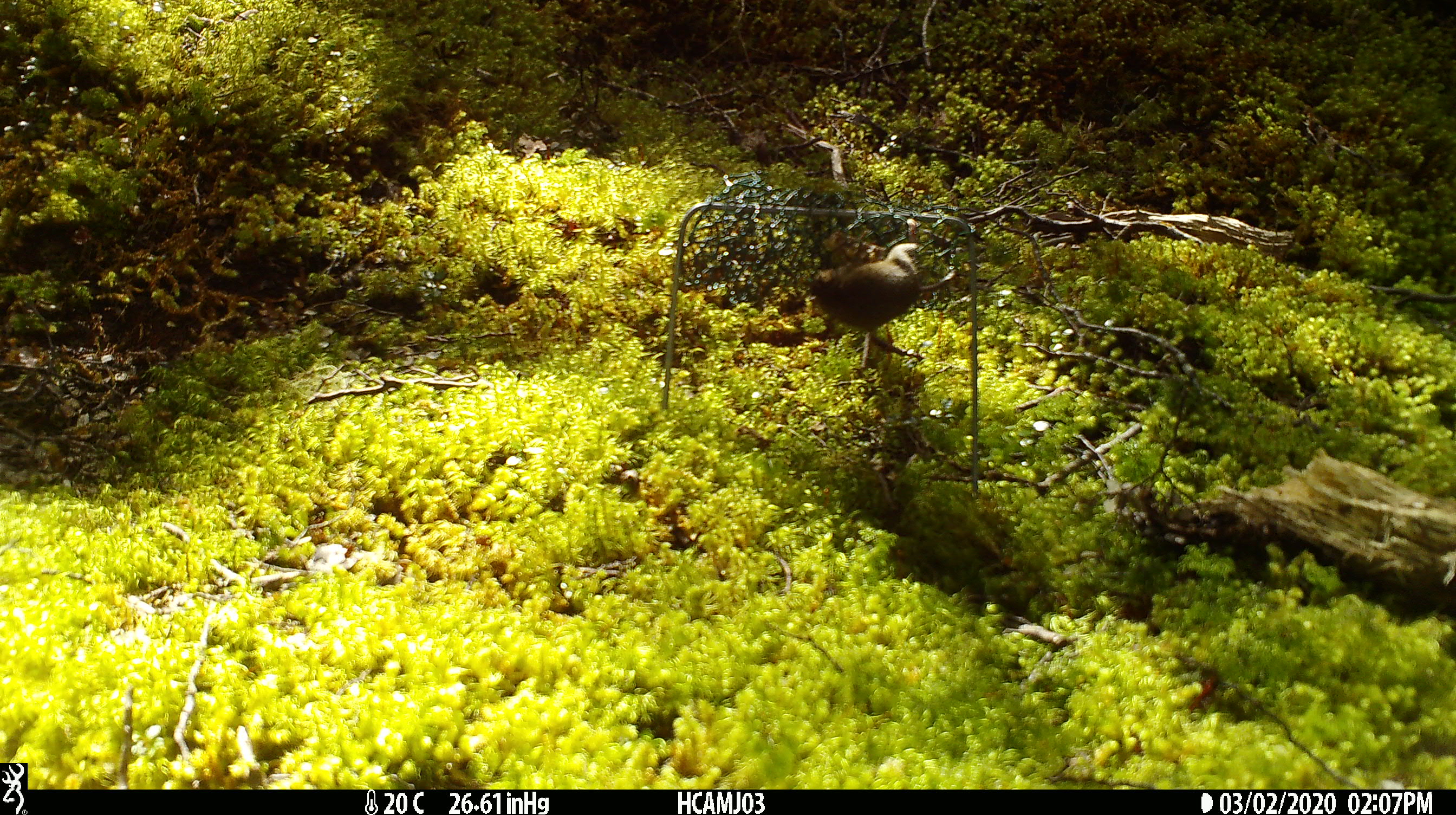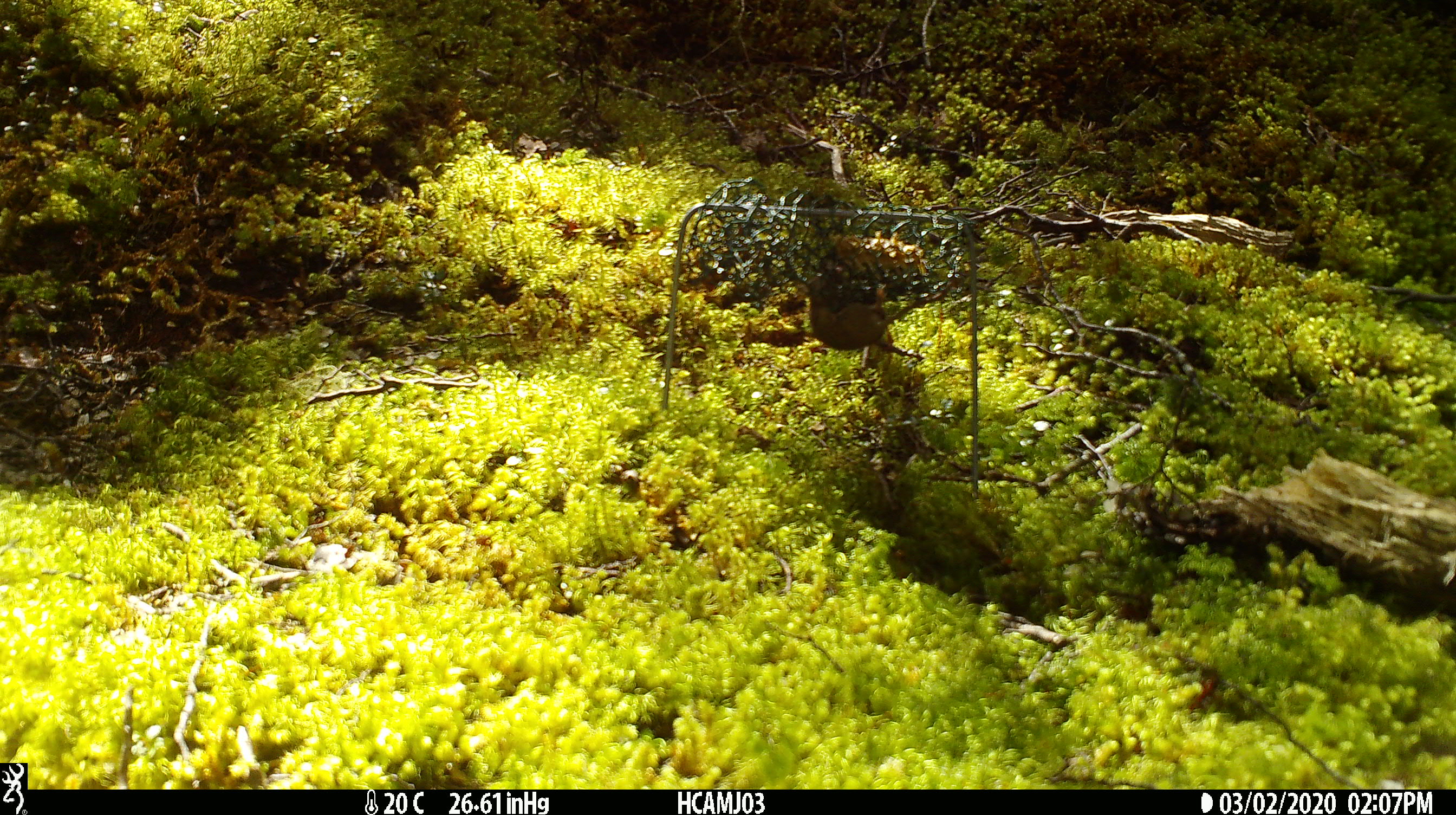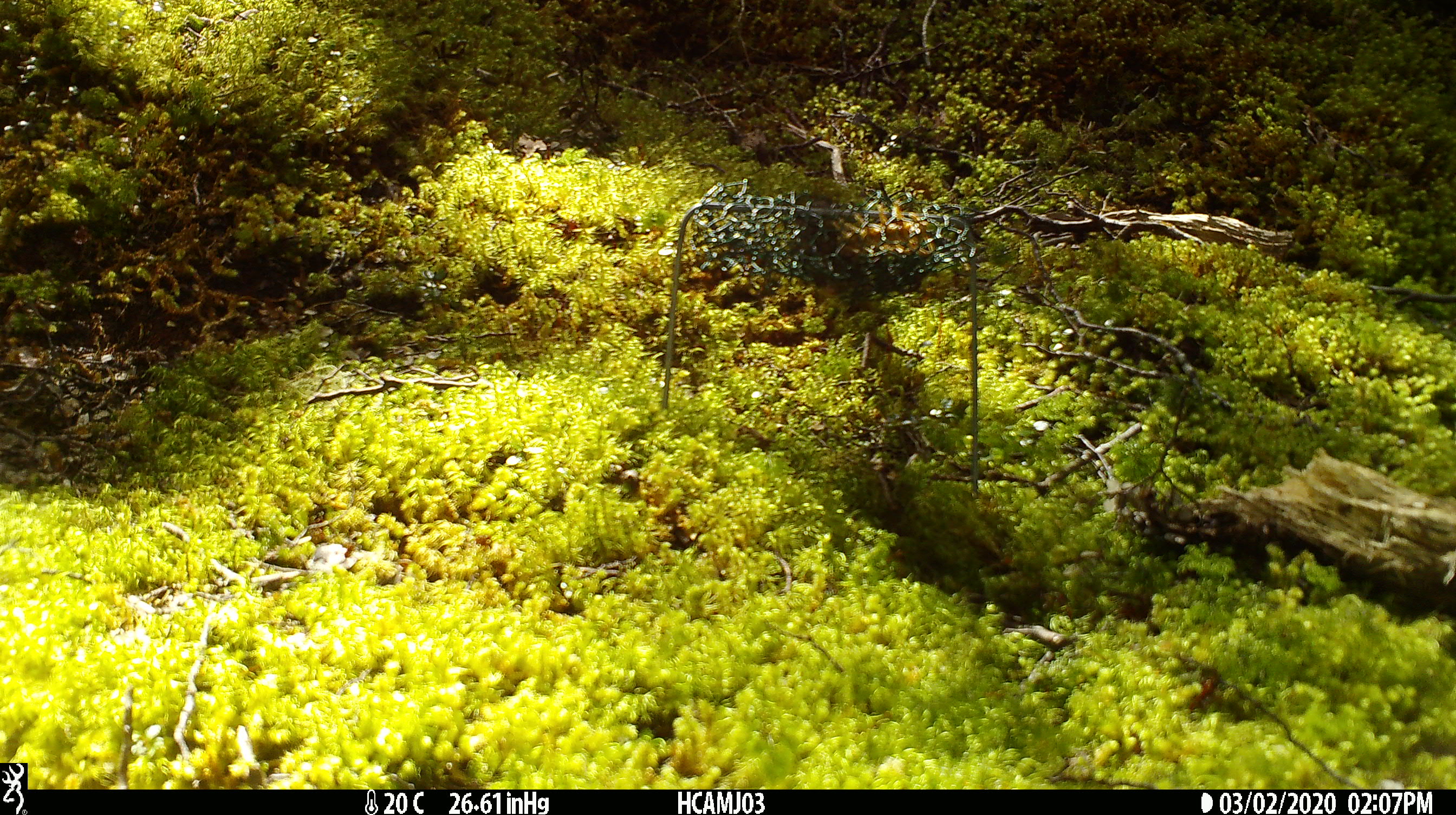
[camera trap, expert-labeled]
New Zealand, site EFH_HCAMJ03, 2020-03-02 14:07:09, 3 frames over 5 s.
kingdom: Animalia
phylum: Chordata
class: Mammalia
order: Rodentia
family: Muridae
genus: Mus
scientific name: Mus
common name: mouse